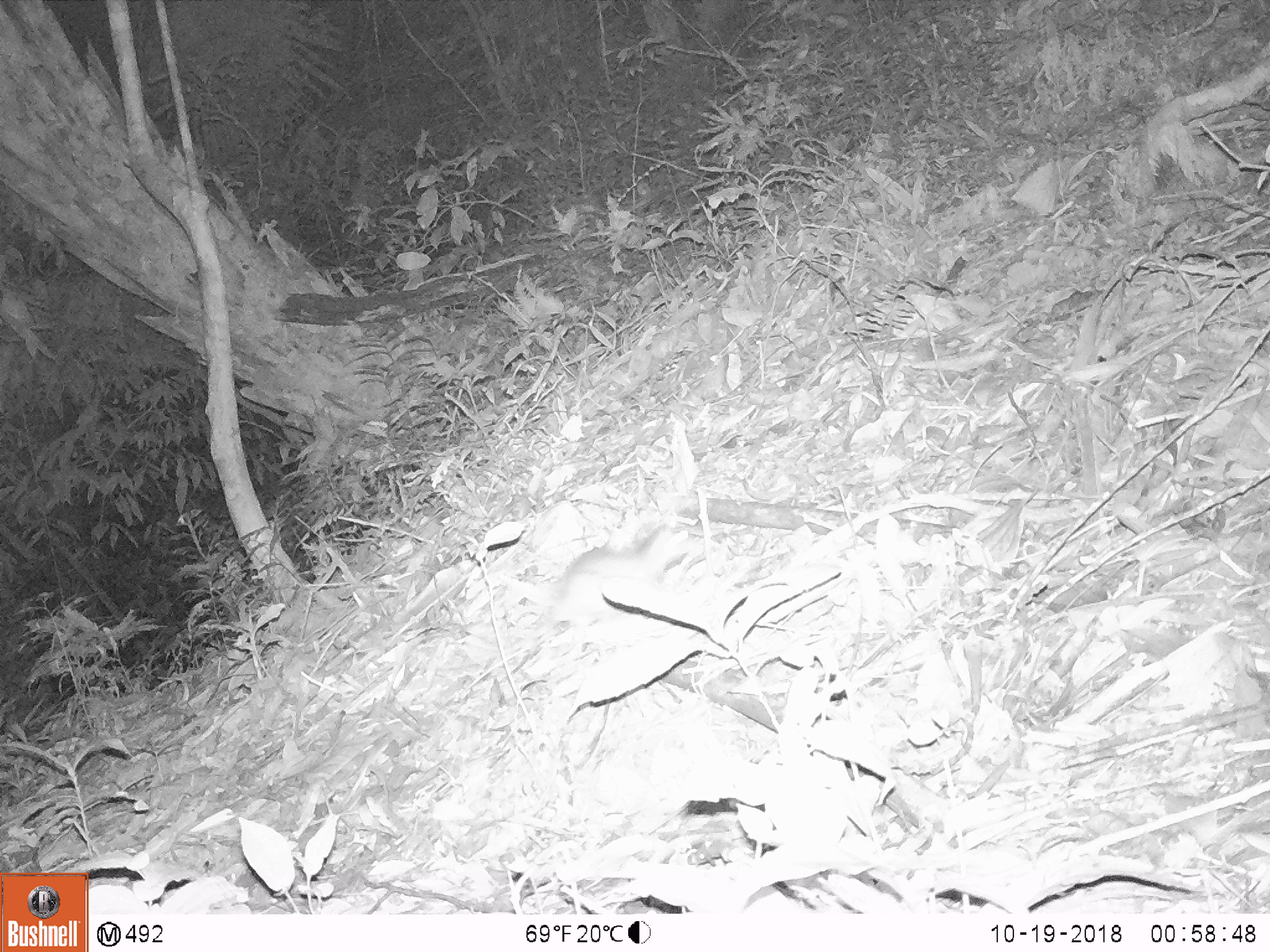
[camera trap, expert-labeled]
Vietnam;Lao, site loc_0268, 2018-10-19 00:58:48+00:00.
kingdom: Animalia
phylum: Chordata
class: Mammalia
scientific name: Mammalia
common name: mammal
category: unidentified small mammal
Unidentified small mammal (mammal) (Mammalia). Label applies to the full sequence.